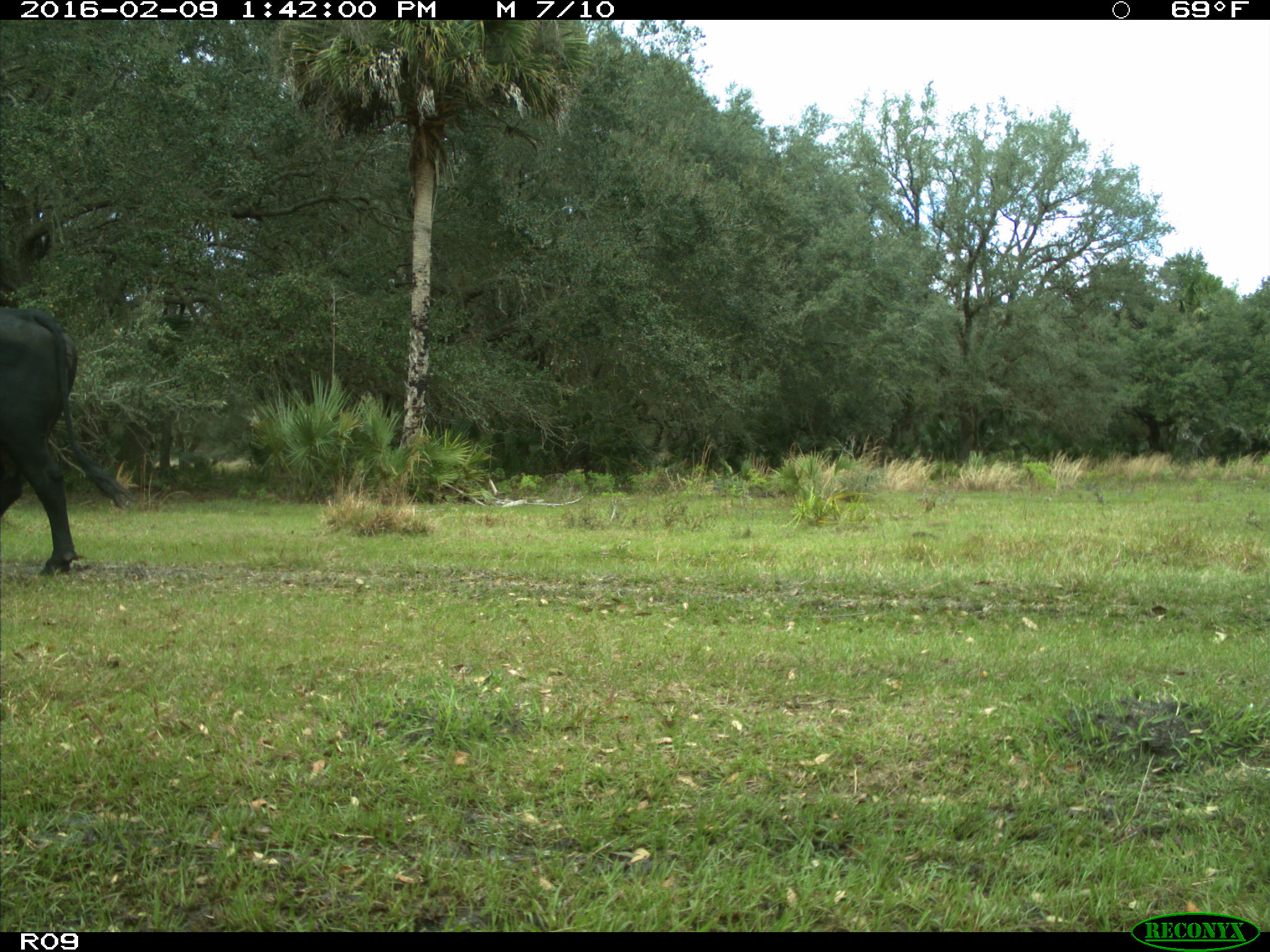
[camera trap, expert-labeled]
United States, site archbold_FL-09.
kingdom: Animalia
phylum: Chordata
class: Mammalia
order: Artiodactyla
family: Bovidae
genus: Bos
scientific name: Bos taurus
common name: domestic cow